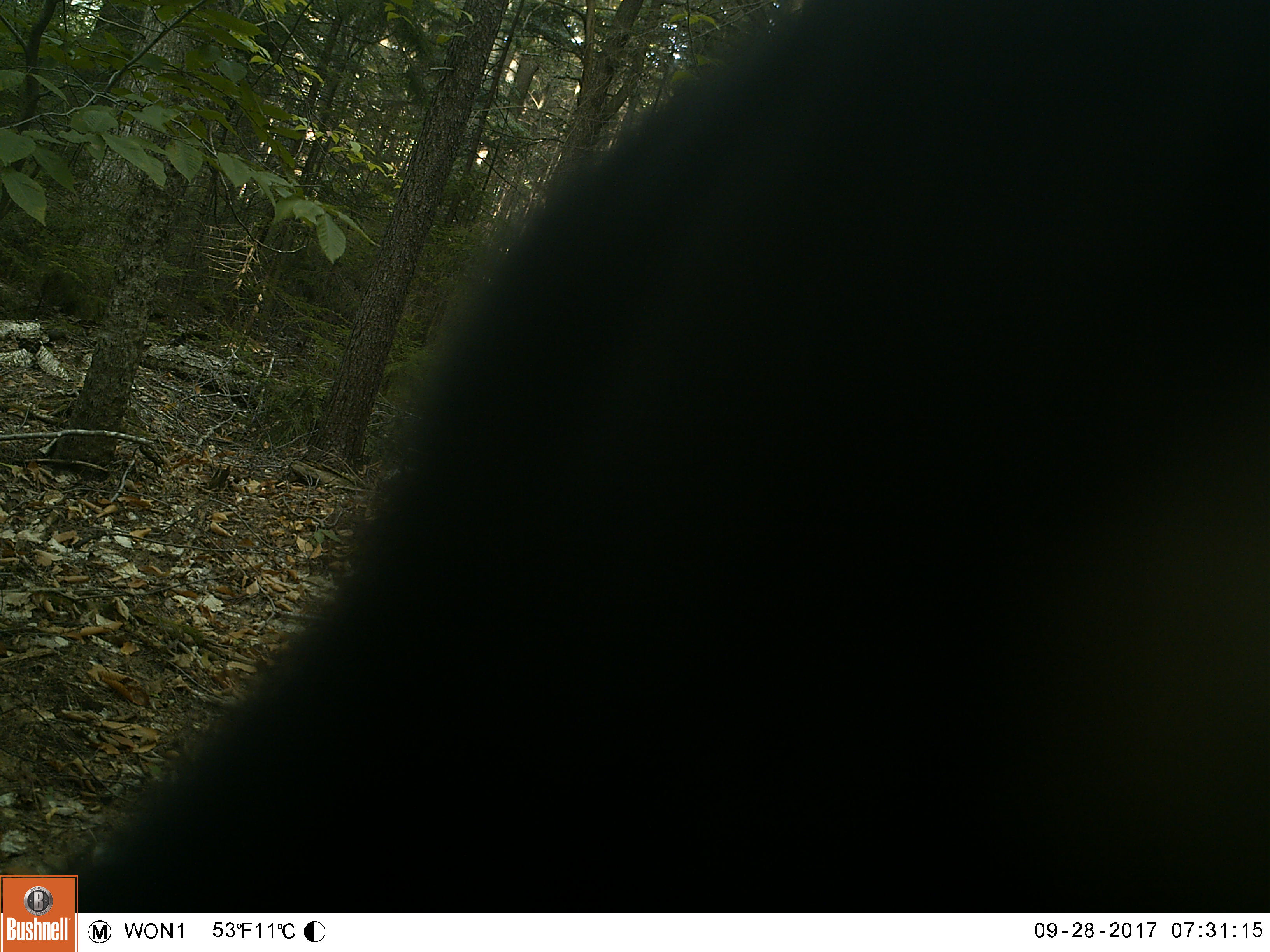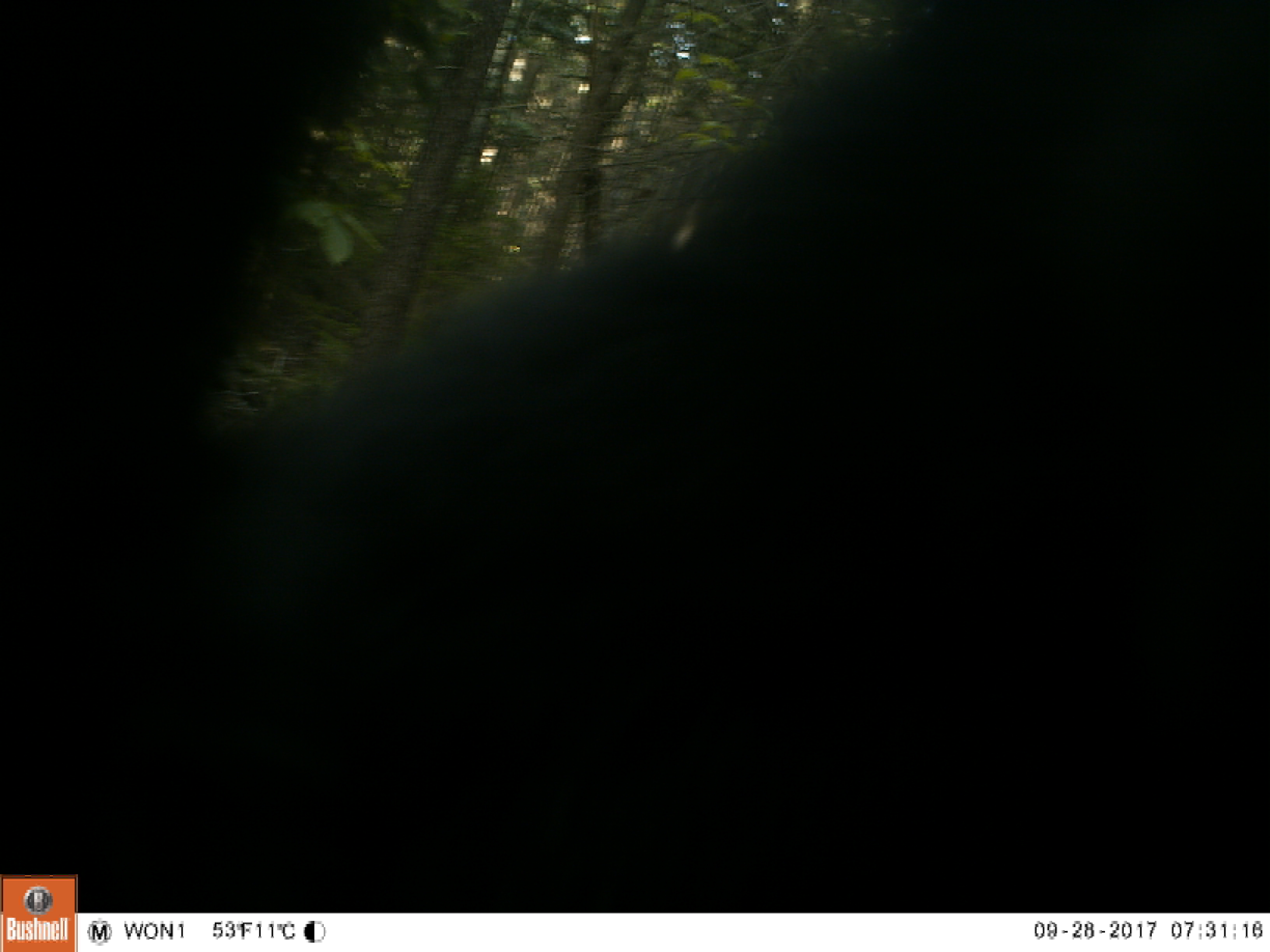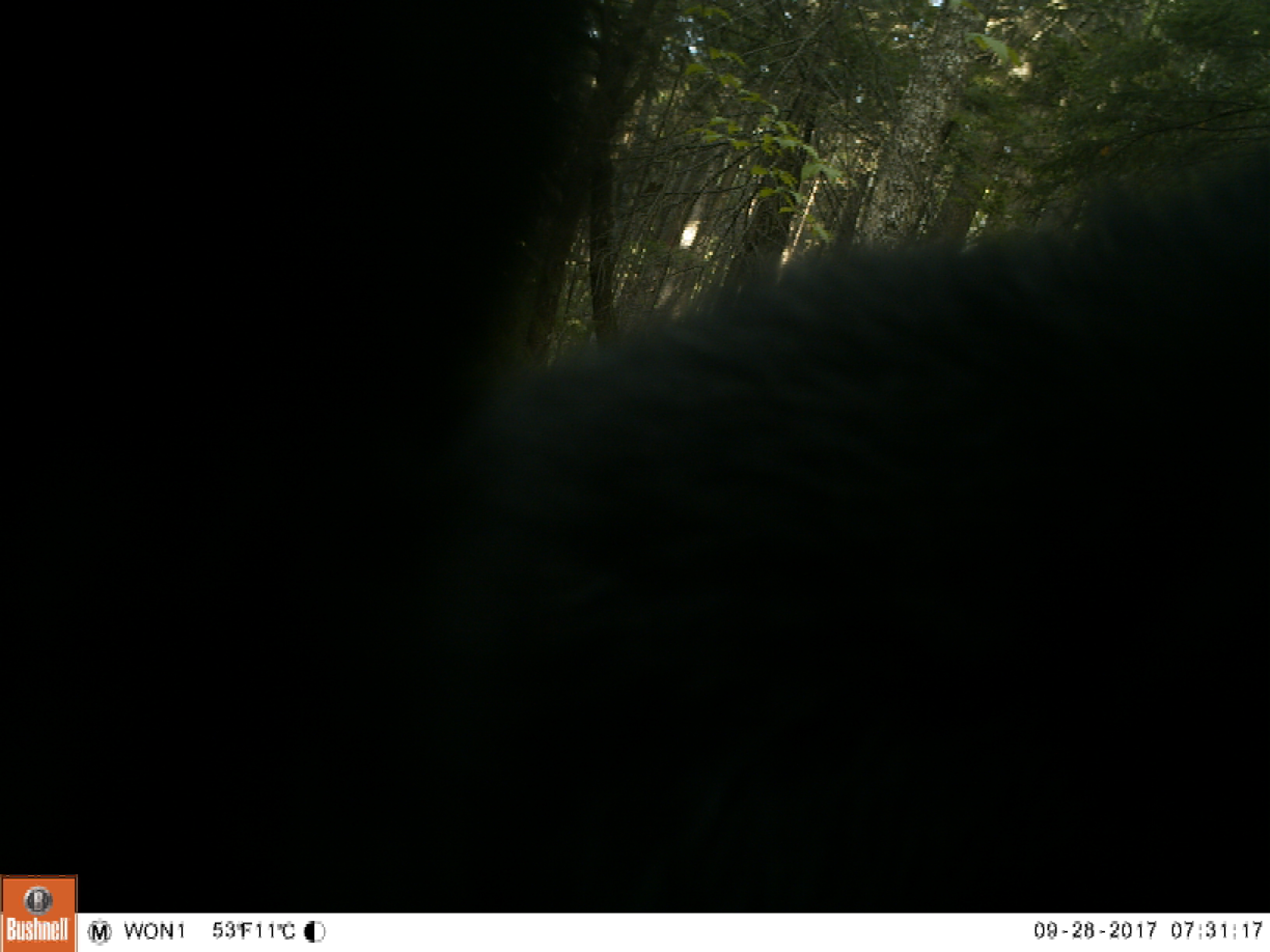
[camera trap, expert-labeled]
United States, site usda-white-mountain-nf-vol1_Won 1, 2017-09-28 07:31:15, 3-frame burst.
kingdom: Animalia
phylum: Chordata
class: Mammalia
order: Carnivora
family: Ursidae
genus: Ursus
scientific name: Ursus americanus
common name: black bear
Black bear (Ursus americanus).